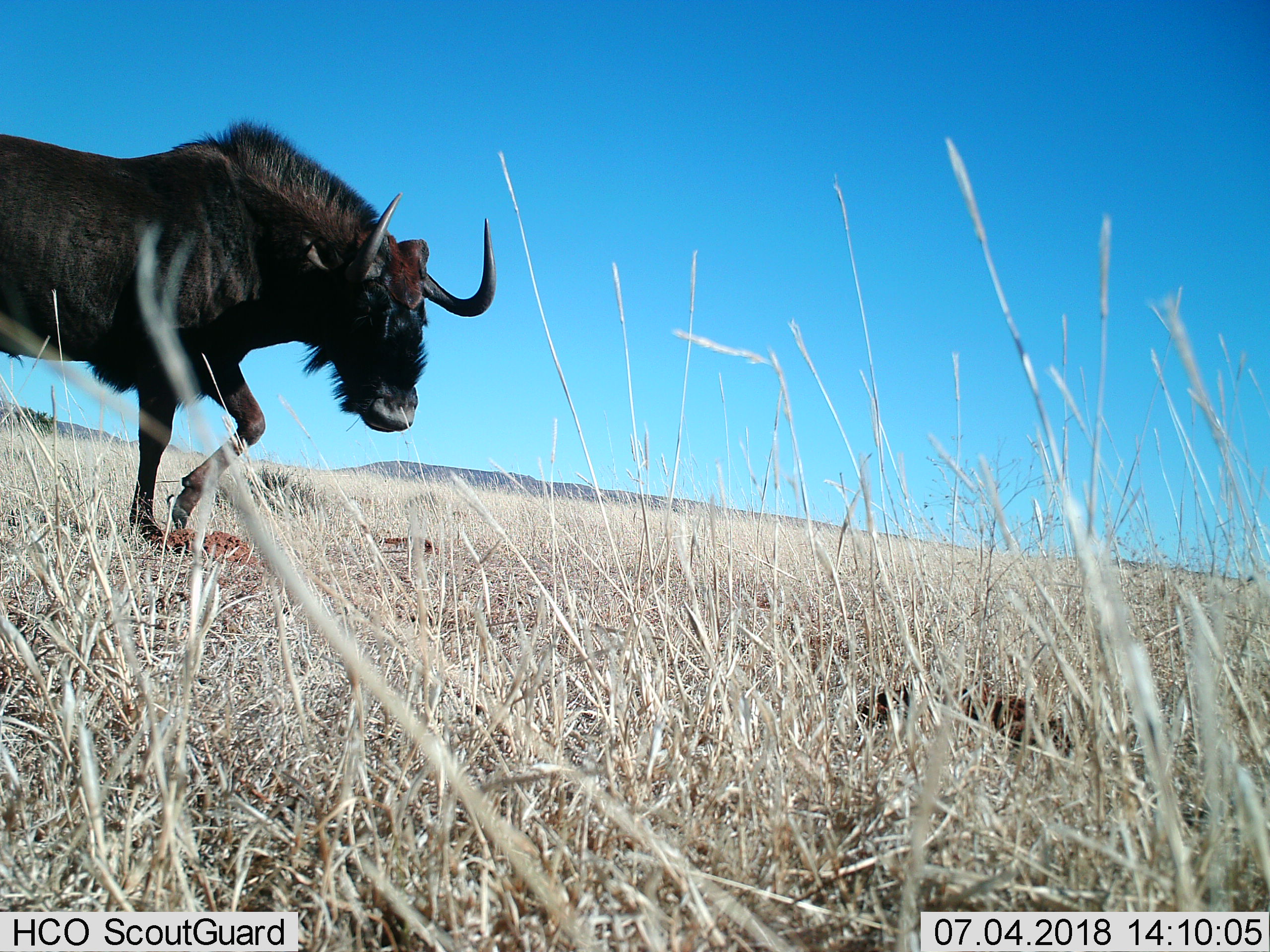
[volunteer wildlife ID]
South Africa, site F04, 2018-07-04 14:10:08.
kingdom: Animalia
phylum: Chordata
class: Mammalia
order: Artiodactyla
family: Bovidae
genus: Connochaetes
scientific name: Connochaetes gnou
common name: black wildebeest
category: wildebeestblack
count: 1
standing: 25%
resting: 0%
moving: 75%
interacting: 0%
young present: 0%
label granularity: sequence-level